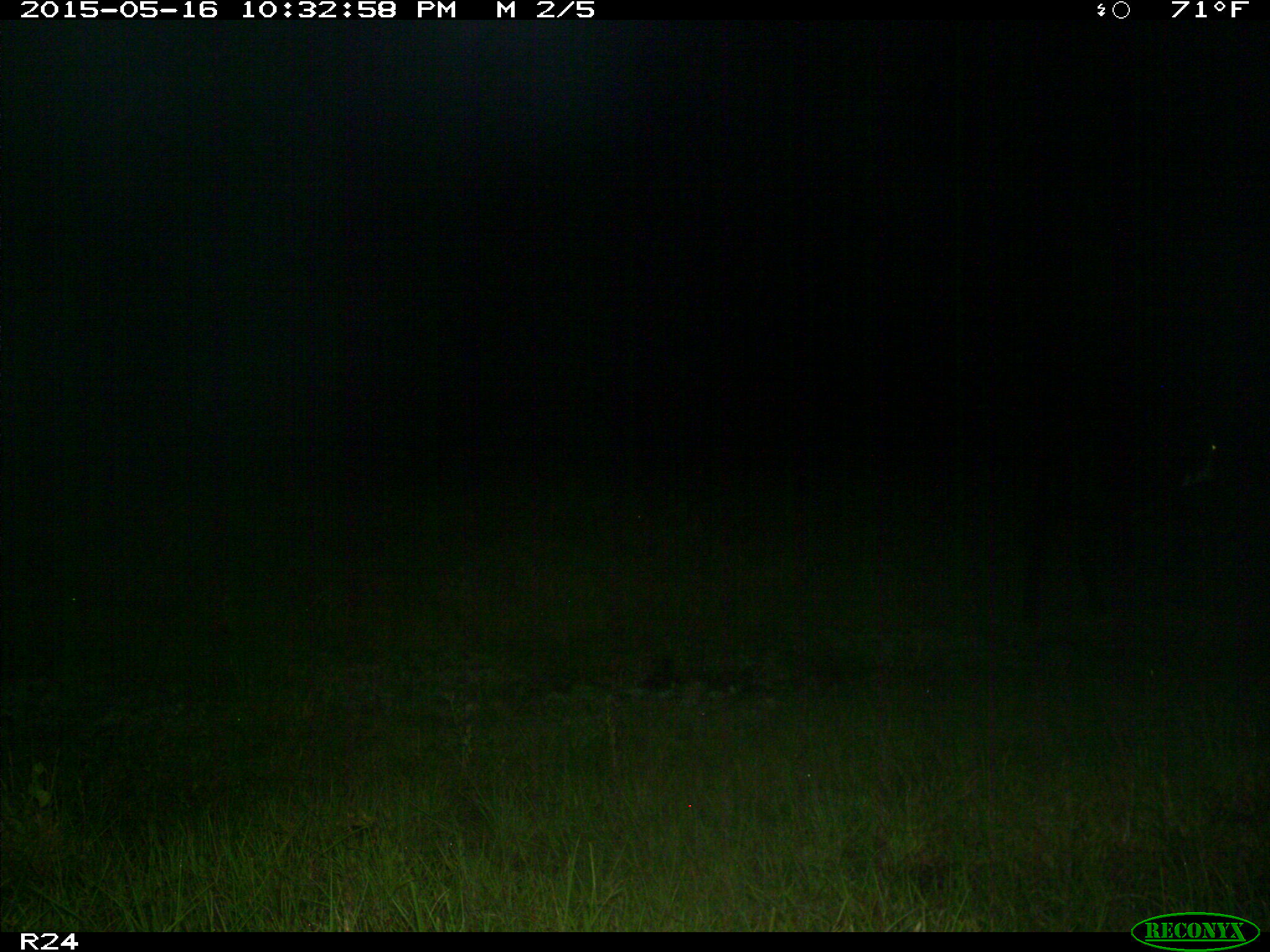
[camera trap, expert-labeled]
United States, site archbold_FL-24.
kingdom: Animalia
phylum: Chordata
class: Mammalia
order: Artiodactyla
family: Bovidae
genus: Bos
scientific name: Bos taurus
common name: domestic cow